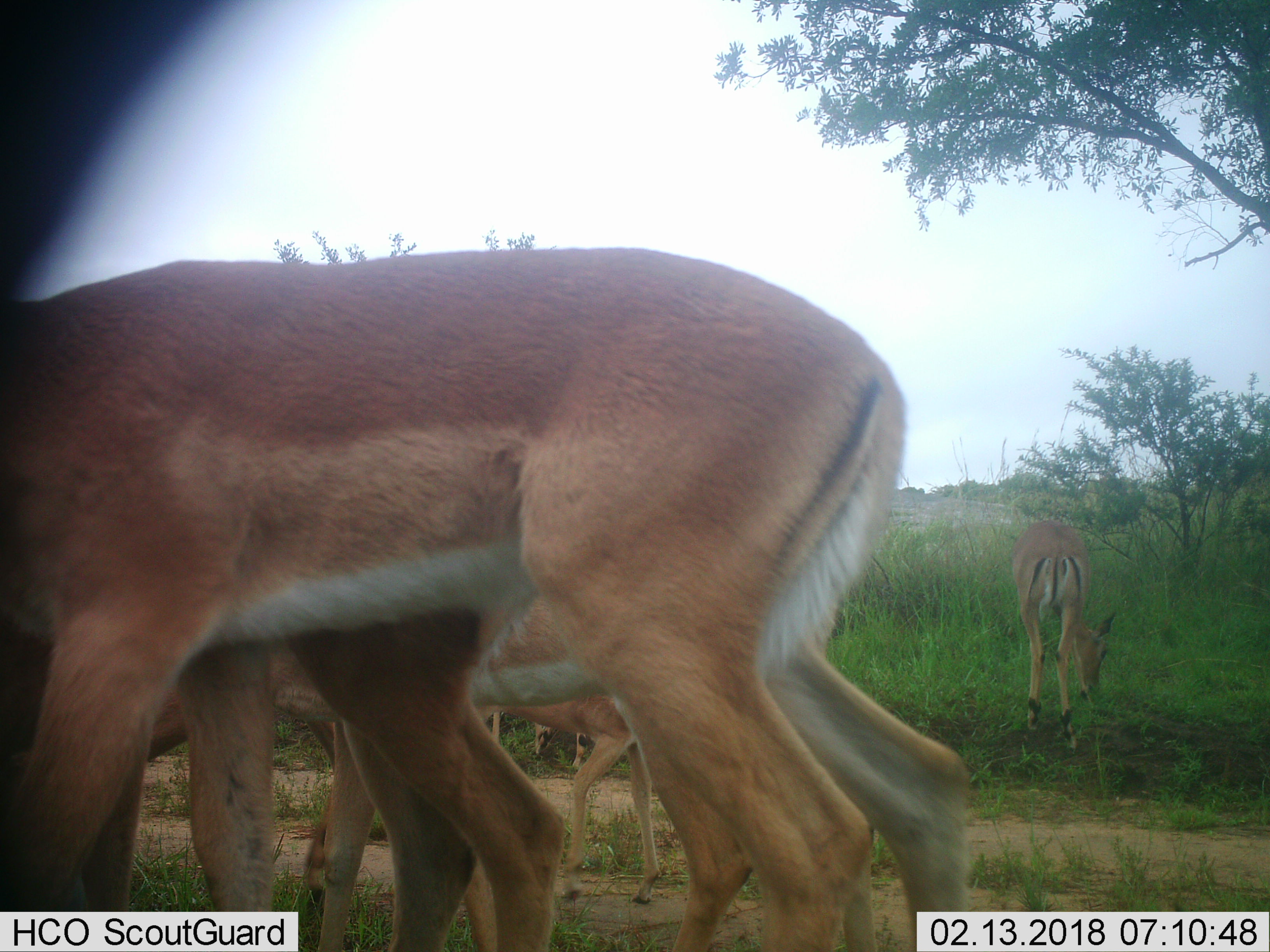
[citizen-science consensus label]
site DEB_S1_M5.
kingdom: Animalia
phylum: Chordata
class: Mammalia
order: Artiodactyla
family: Bovidae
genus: Aepyceros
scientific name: Aepyceros melampus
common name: impala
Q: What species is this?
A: Impala (Aepyceros melampus).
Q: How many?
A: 5.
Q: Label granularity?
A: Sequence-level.